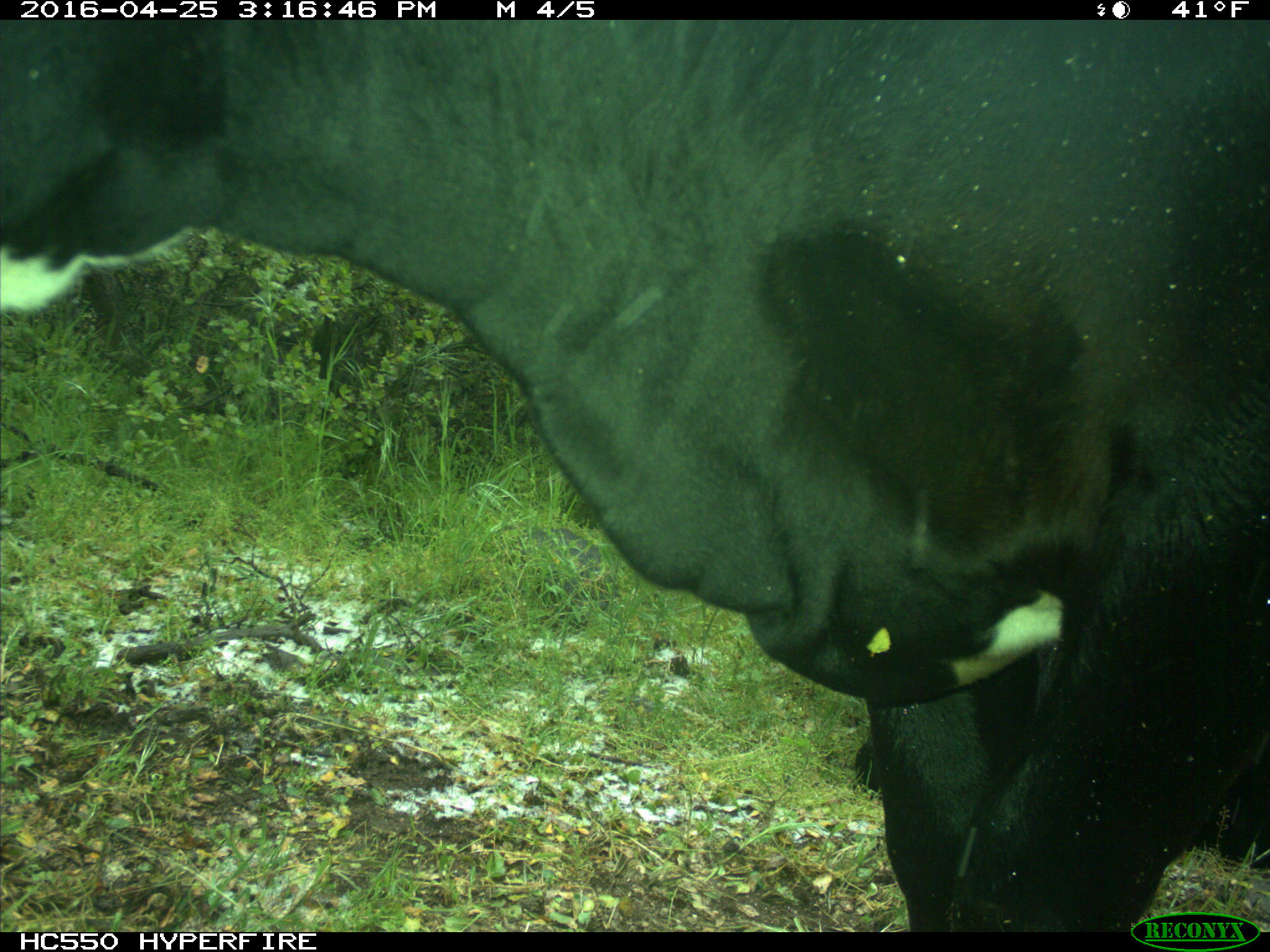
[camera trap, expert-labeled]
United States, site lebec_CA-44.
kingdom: Animalia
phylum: Chordata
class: Mammalia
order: Artiodactyla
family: Bovidae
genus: Bos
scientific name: Bos taurus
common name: domestic cow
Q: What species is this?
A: Bos taurus (domestic cow).